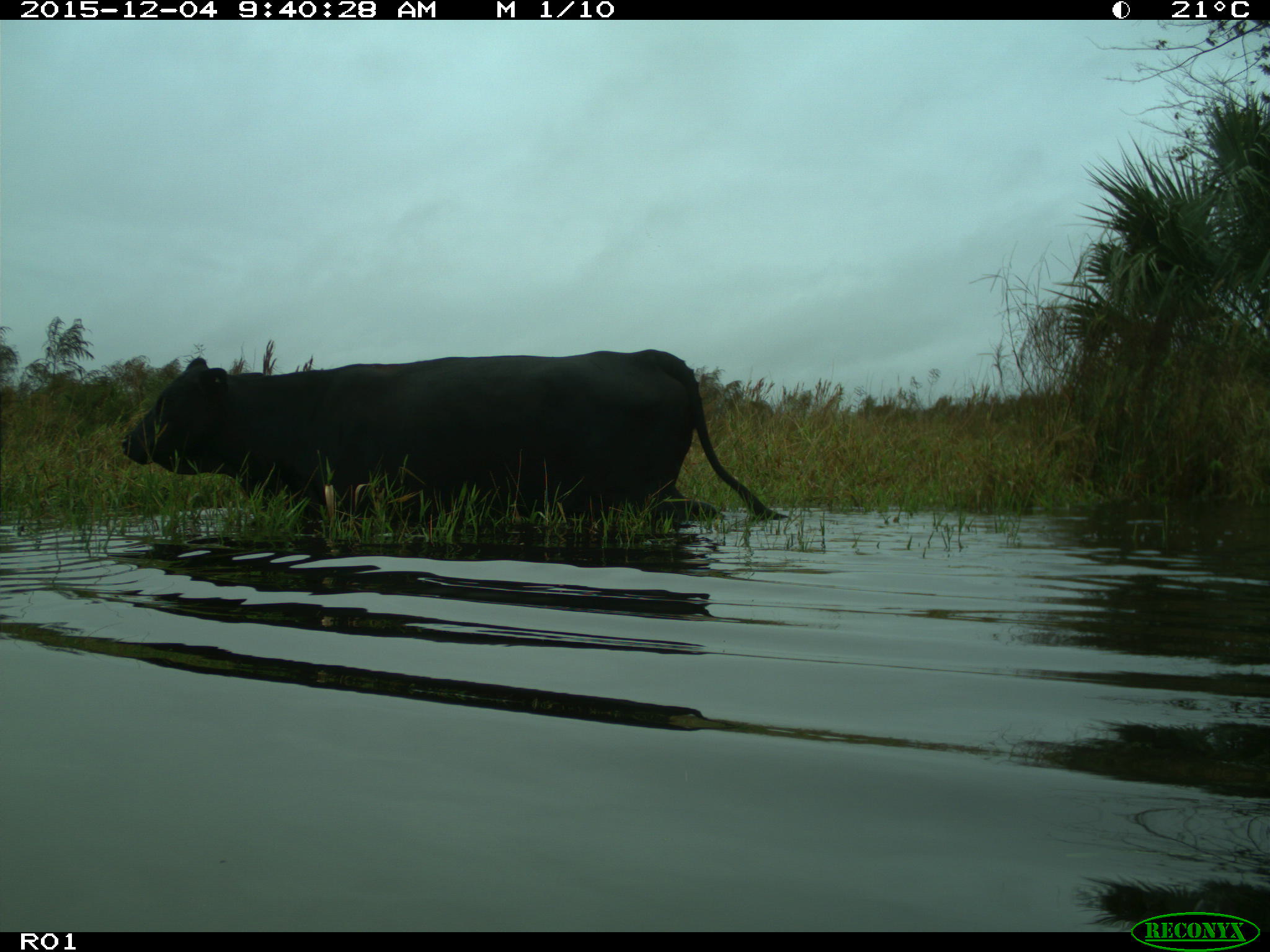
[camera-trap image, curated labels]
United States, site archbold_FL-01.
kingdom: Animalia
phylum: Chordata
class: Mammalia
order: Artiodactyla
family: Bovidae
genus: Bos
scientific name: Bos taurus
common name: domestic cow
Bos taurus (domestic cow).